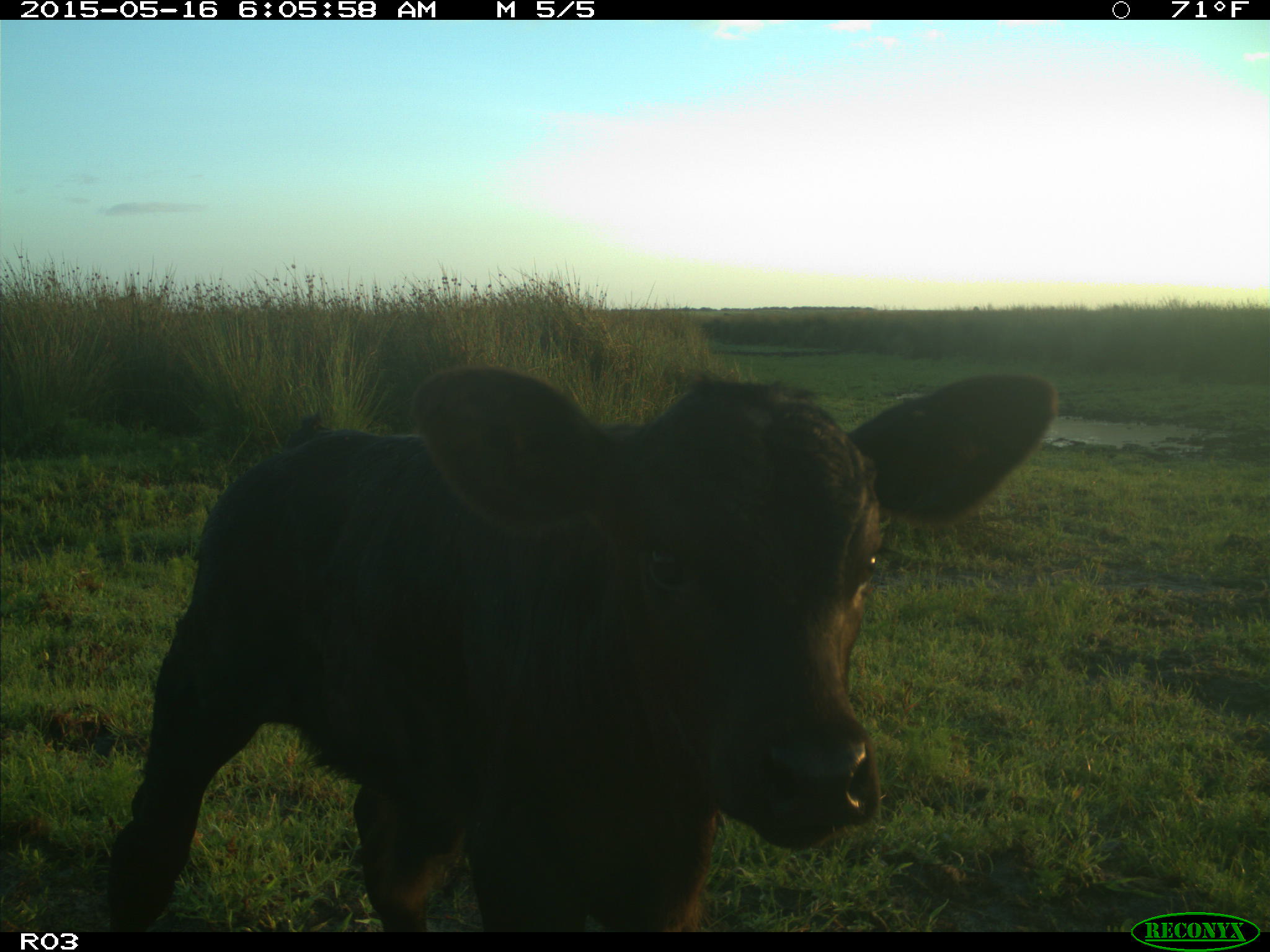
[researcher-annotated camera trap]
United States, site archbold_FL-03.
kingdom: Animalia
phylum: Chordata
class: Mammalia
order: Artiodactyla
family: Bovidae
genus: Bos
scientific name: Bos taurus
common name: domestic cow